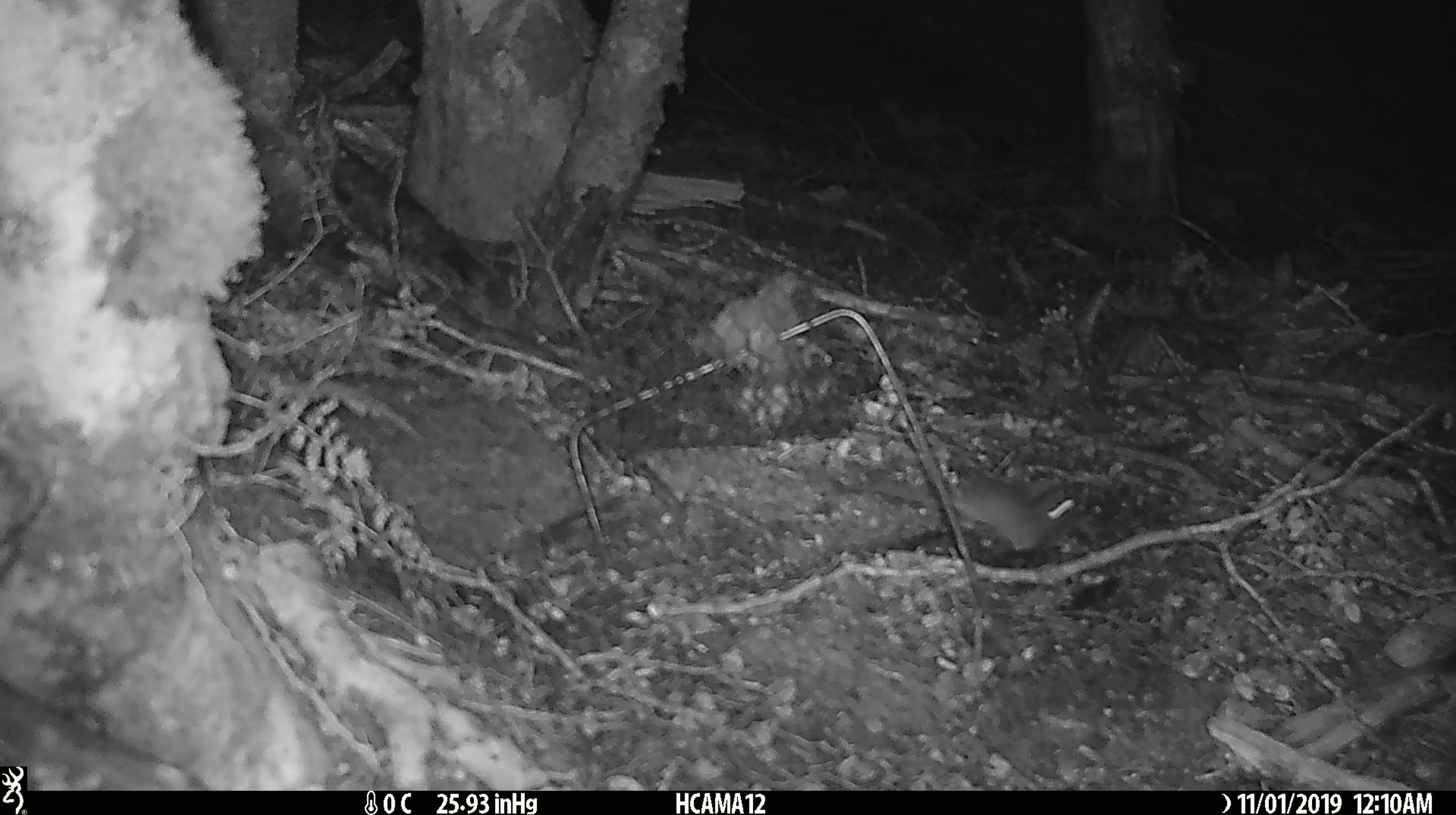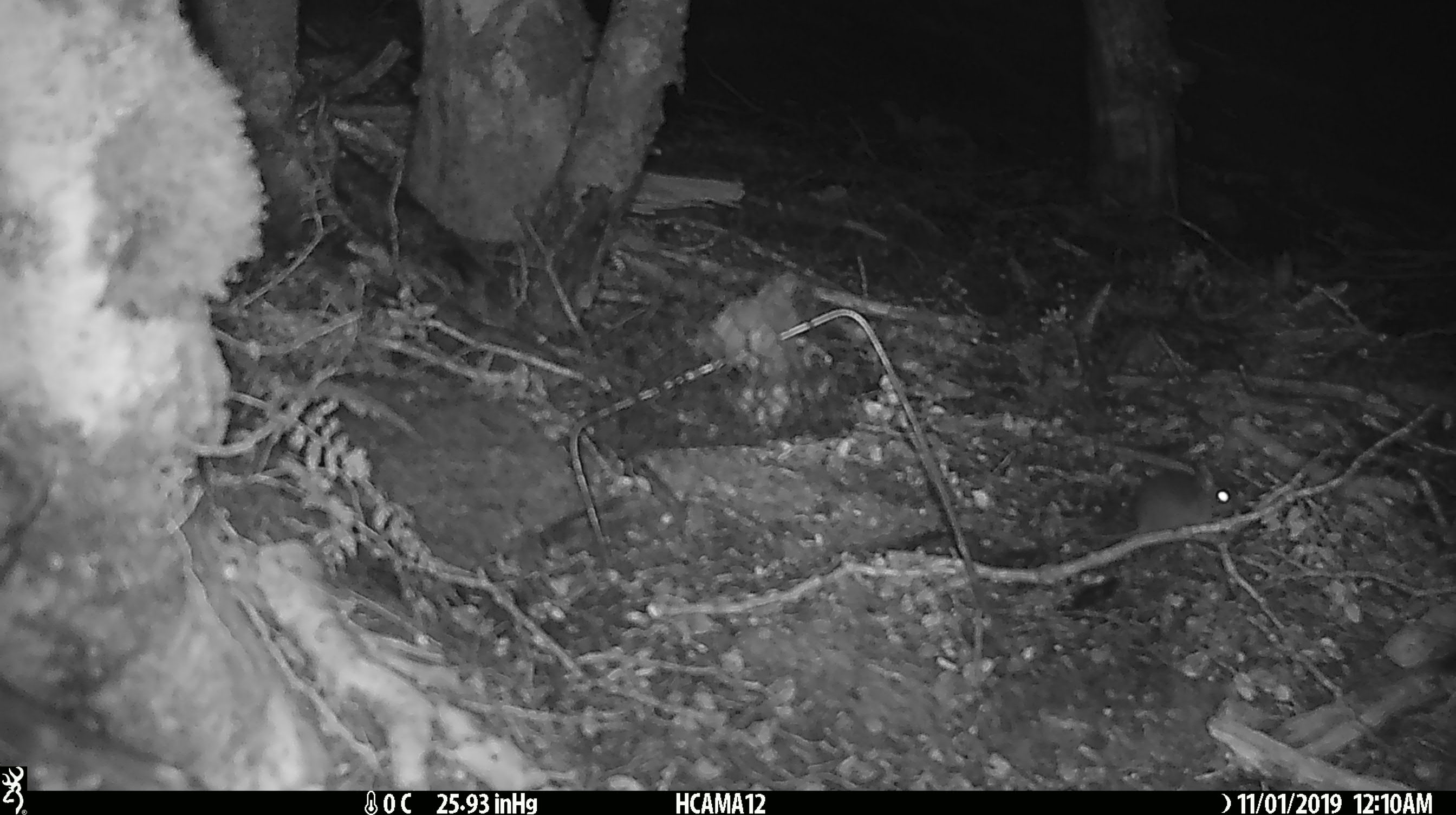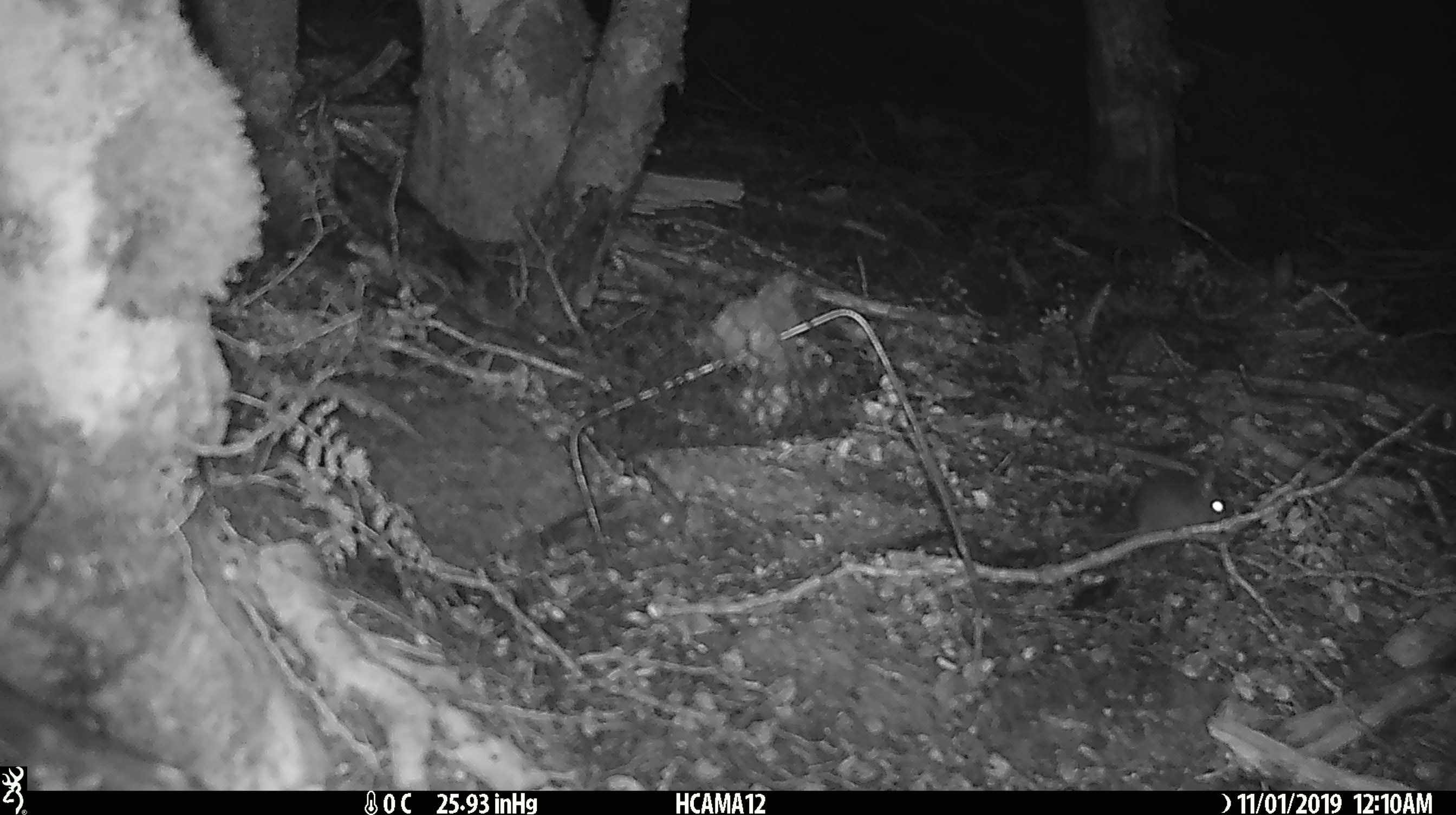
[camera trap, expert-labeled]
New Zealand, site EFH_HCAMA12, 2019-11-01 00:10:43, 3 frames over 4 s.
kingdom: Animalia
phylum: Chordata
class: Mammalia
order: Rodentia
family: Muridae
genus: Mus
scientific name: Mus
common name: mouse